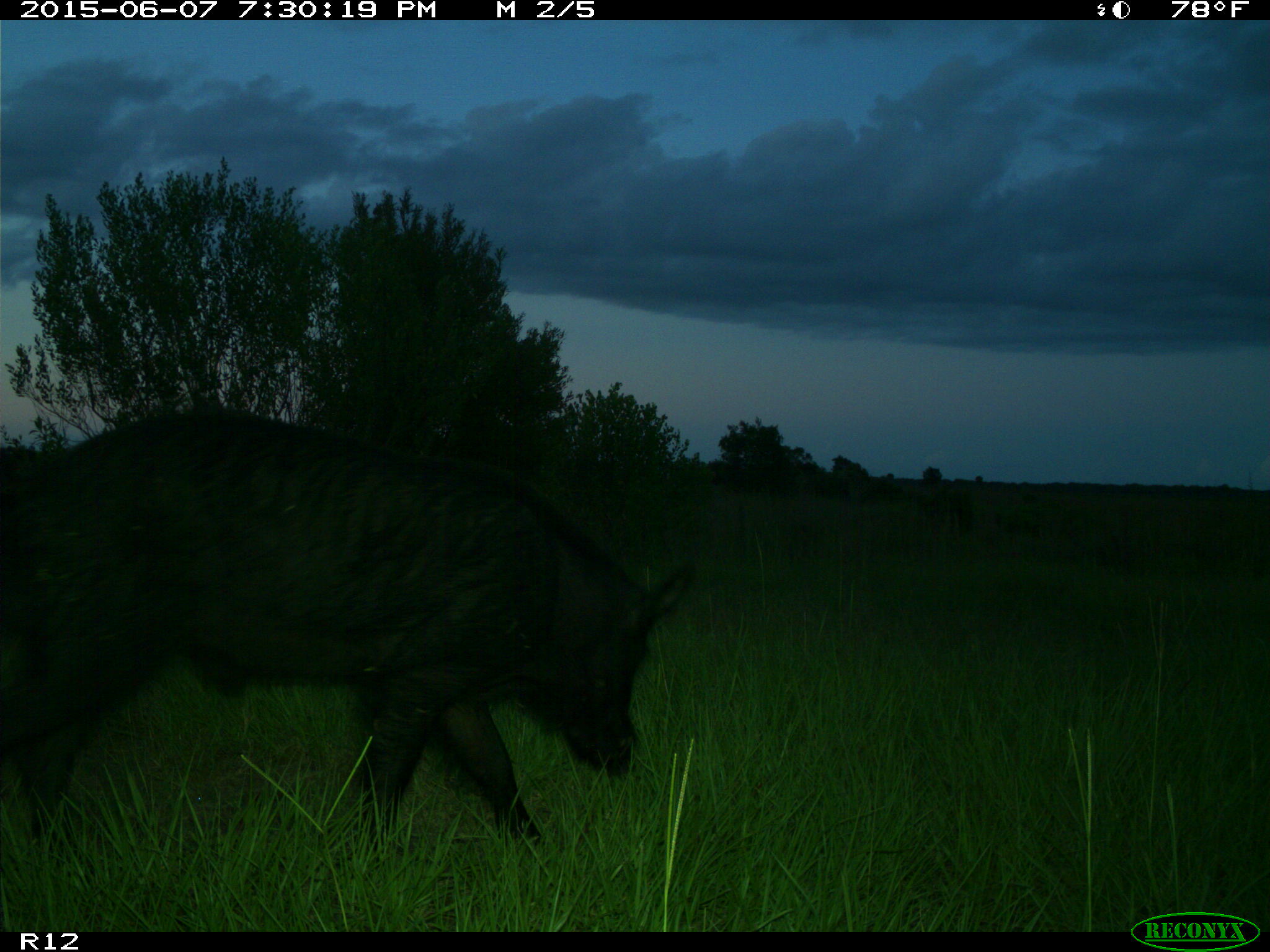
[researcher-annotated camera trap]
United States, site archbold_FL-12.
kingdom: Animalia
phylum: Chordata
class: Mammalia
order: Artiodactyla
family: Suidae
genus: Sus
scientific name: Sus scrofa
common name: wild boar